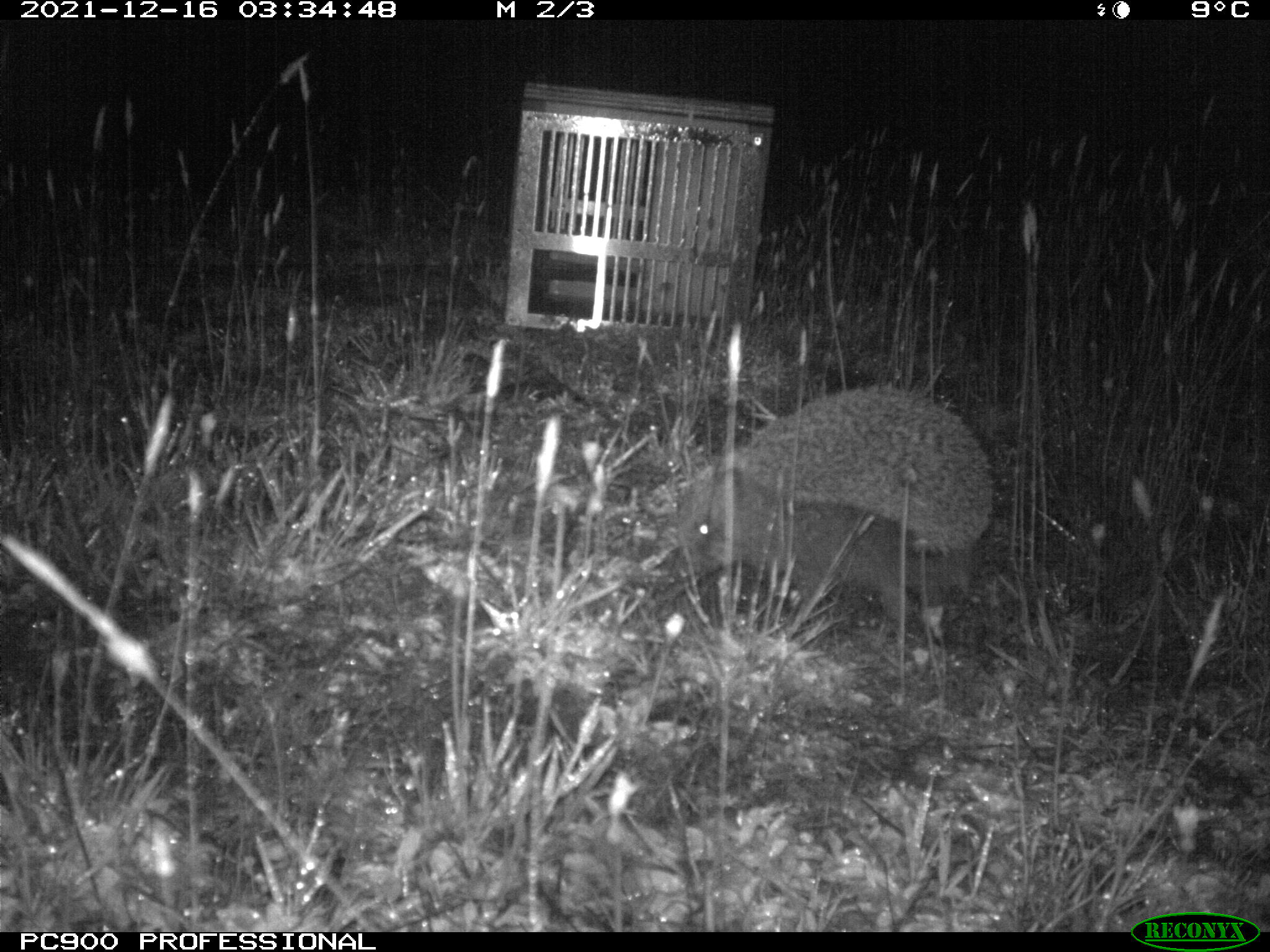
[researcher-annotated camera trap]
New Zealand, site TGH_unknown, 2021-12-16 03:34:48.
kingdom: Animalia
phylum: Chordata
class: Mammalia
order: Eulipotyphla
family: Erinaceidae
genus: Erinaceus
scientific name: Erinaceus europaeus europaeus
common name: european hedgehog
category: hedgehog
Hedgehog (european hedgehog) (Erinaceus europaeus europaeus).